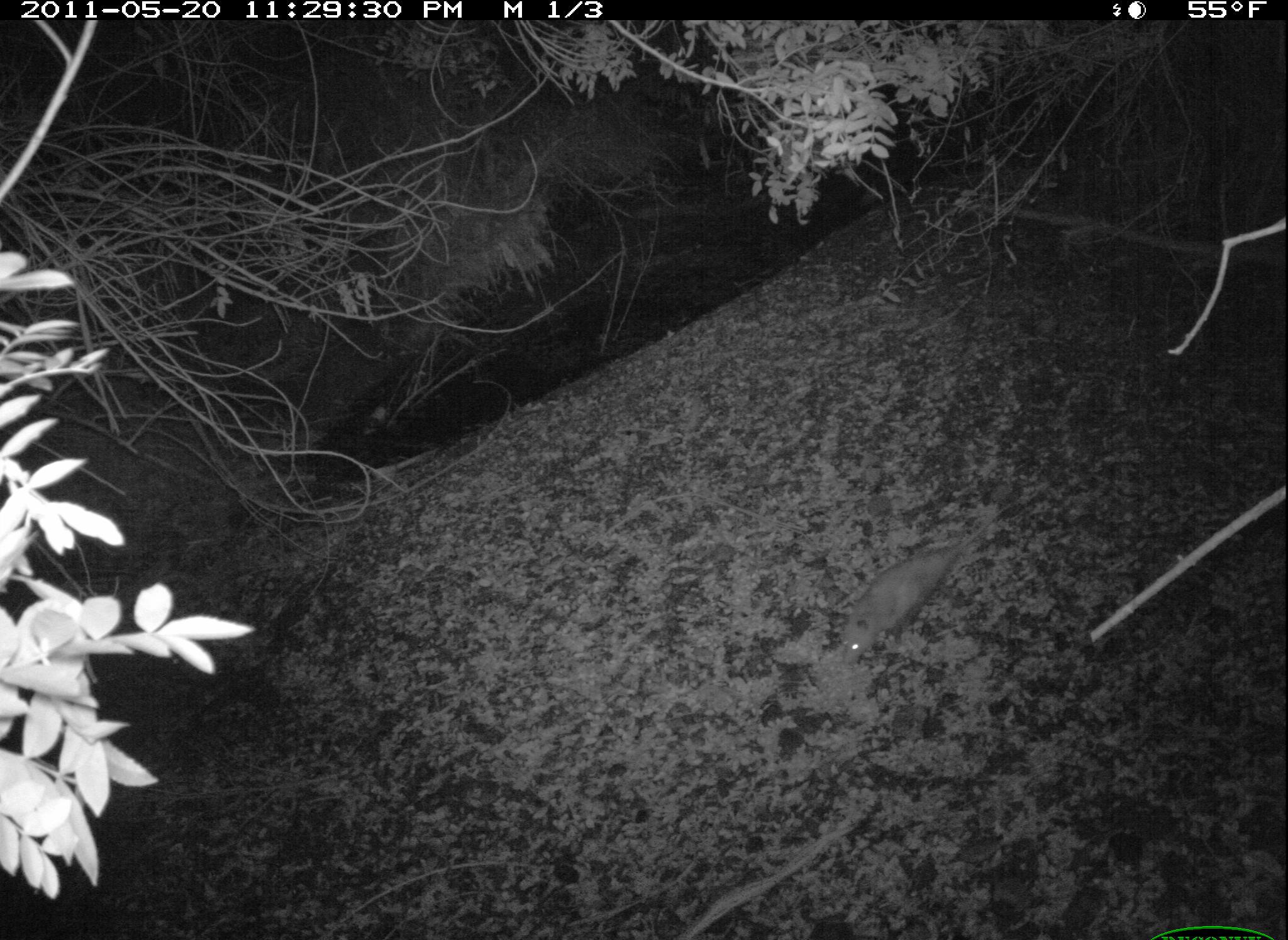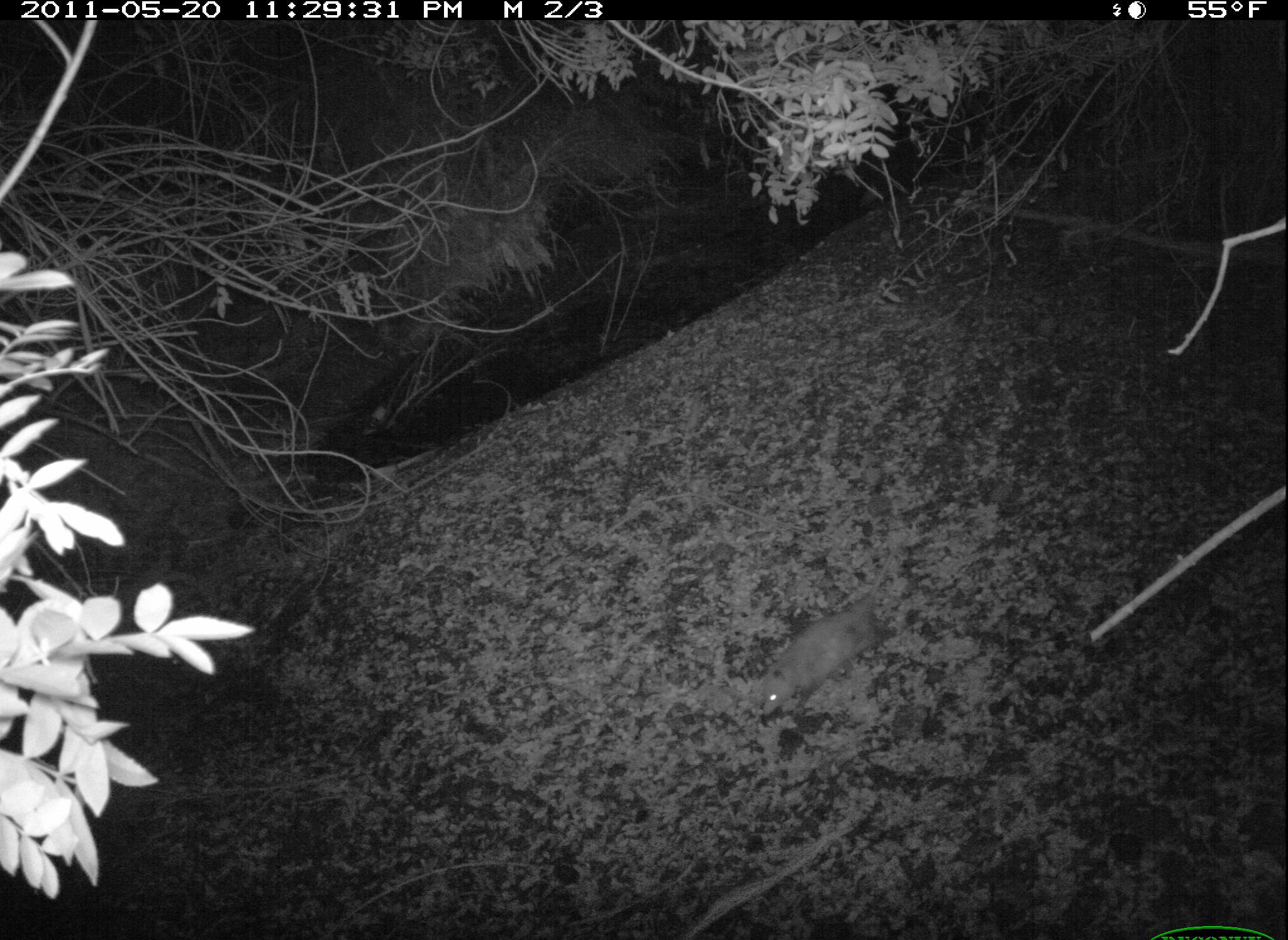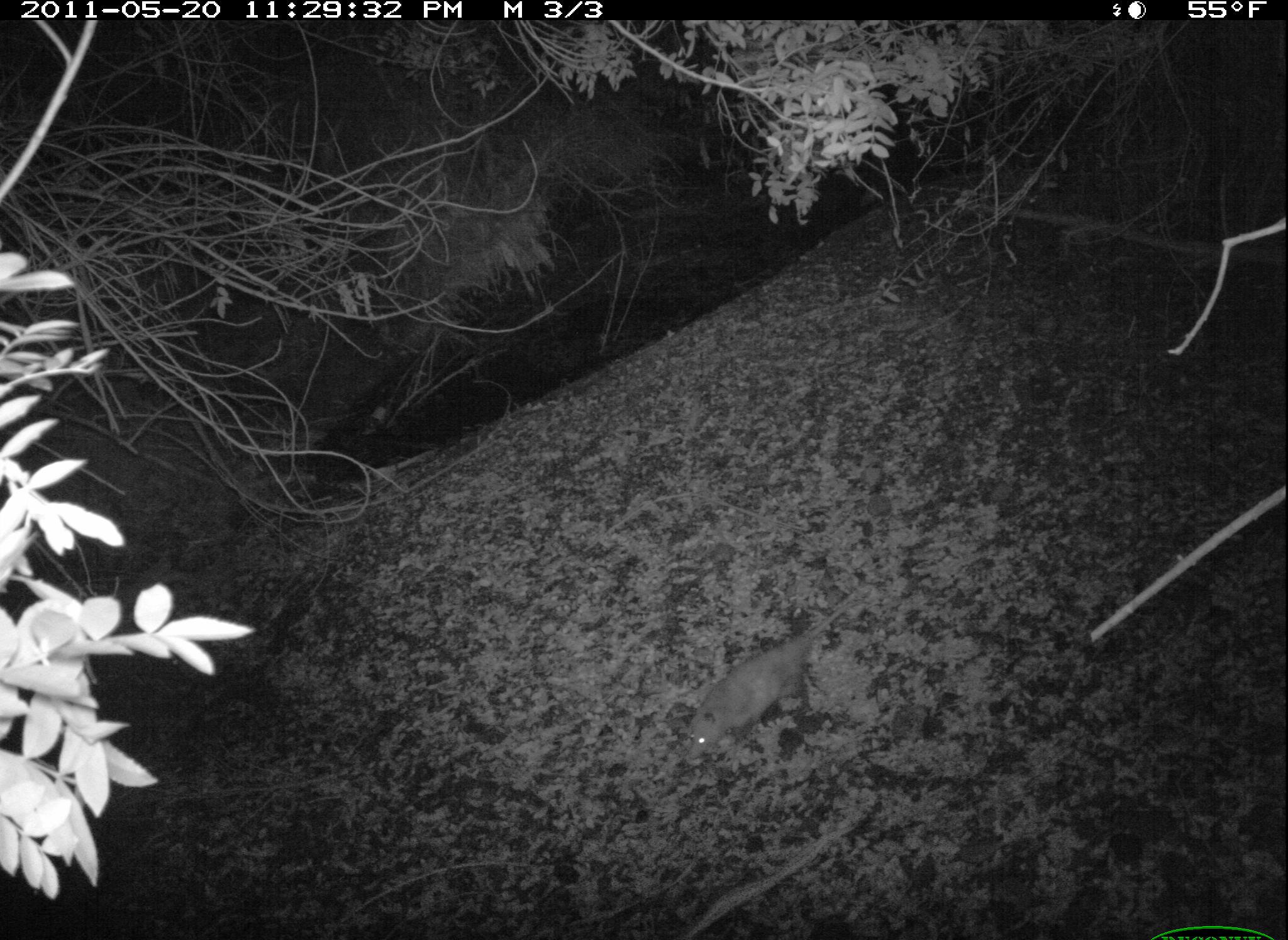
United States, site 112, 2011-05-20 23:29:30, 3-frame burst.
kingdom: Animalia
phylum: Chordata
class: Mammalia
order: Didelphimorphia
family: Didelphidae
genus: Didelphis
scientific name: Didelphis virginiana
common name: virginia opossum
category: opossum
Opossum (virginia opossum) (Didelphis virginiana).